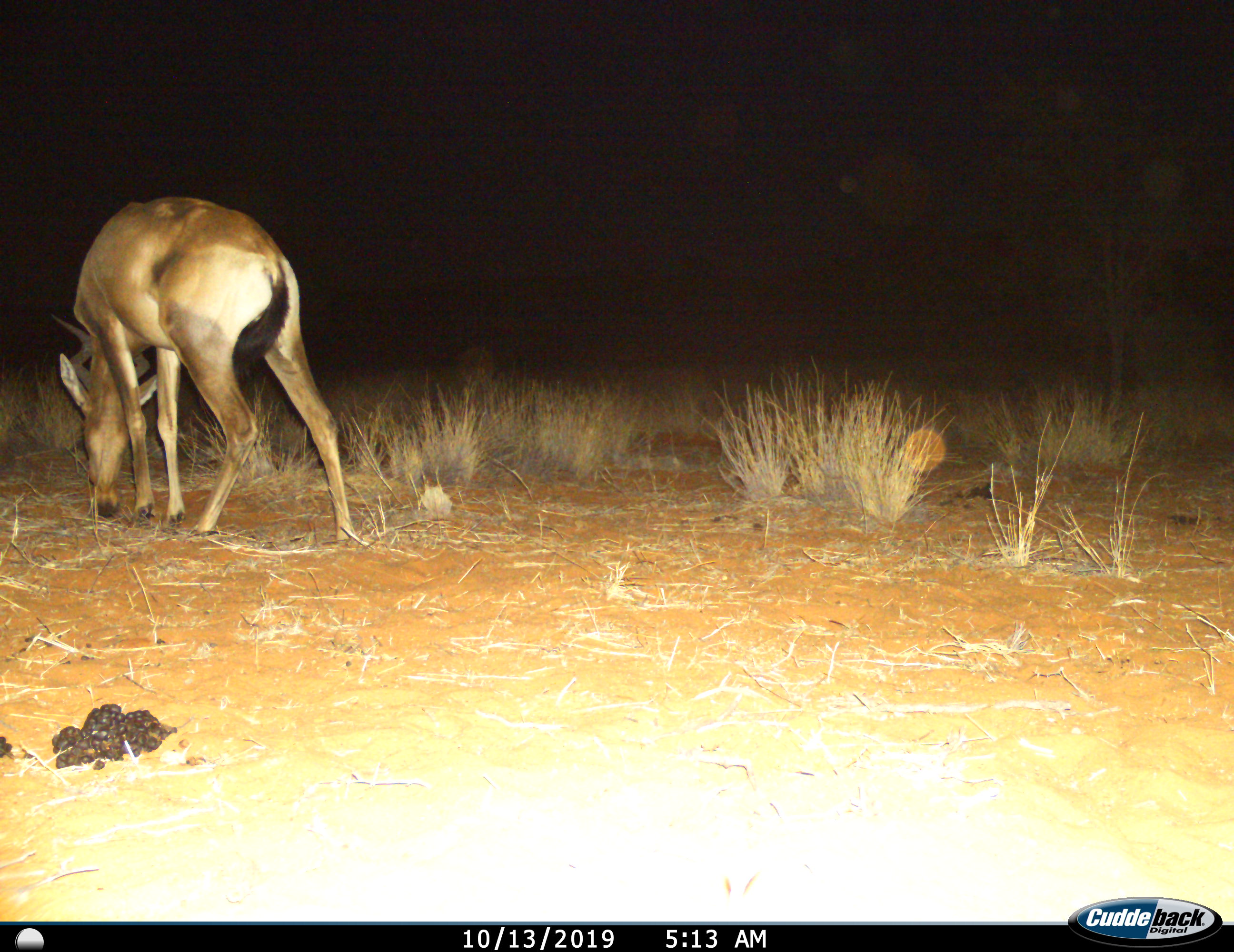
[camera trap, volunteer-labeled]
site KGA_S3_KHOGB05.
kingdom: Animalia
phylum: Chordata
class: Mammalia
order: Artiodactyla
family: Bovidae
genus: Alcelaphus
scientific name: Alcelaphus buselaphus caama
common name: red hartebeest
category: hartebeestred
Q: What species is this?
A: Hartebeestred (red hartebeest) (Alcelaphus buselaphus caama).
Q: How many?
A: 1.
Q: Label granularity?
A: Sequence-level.